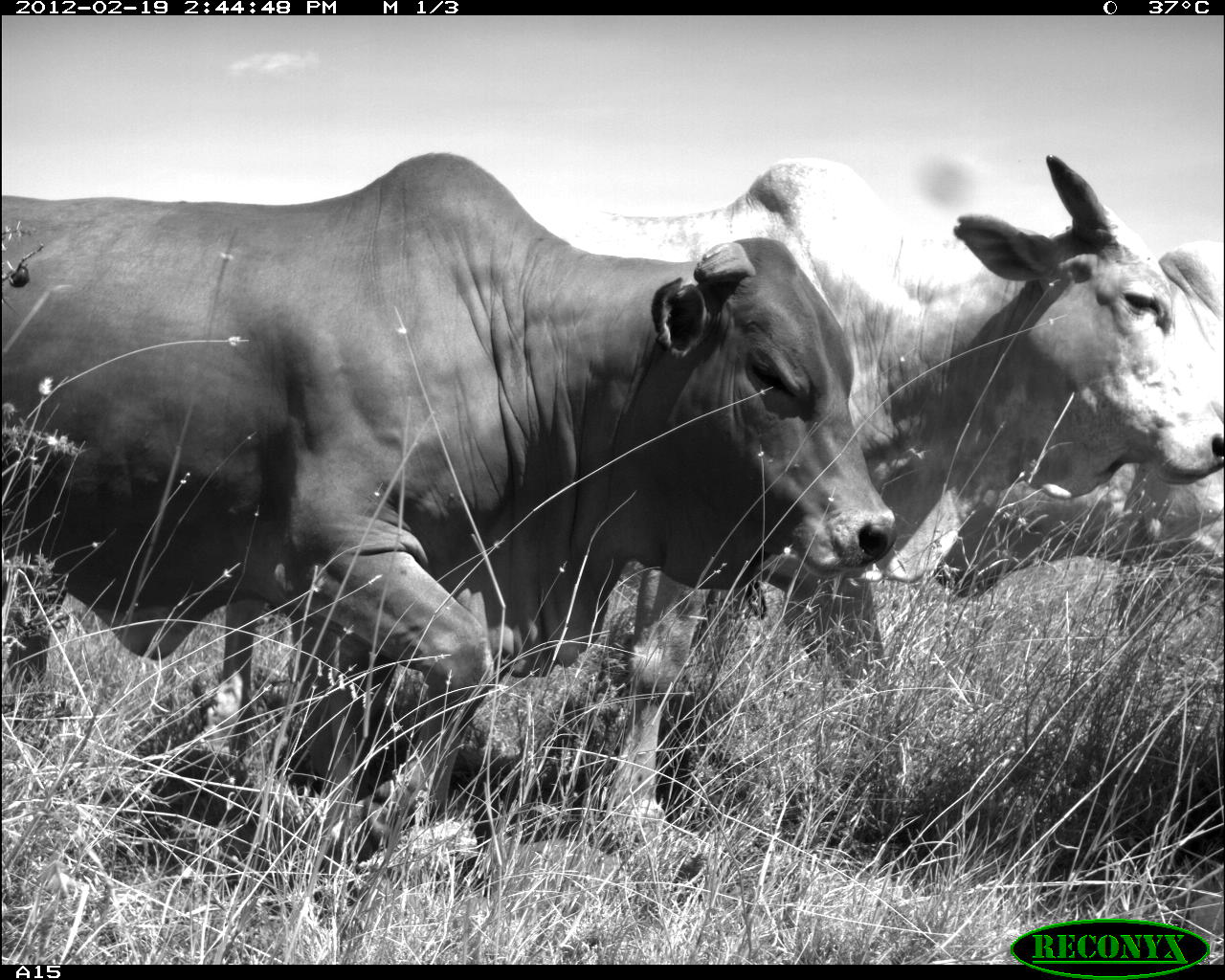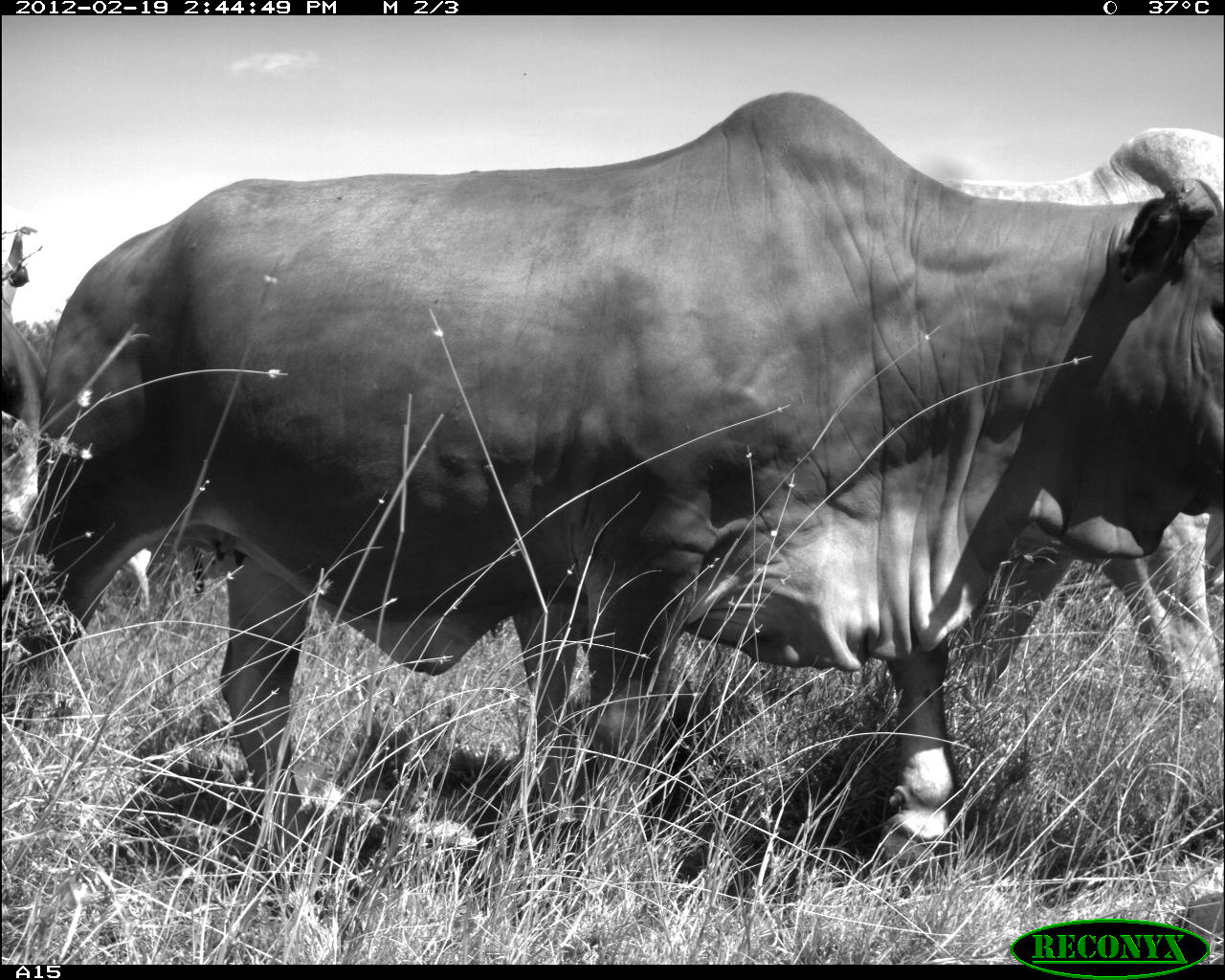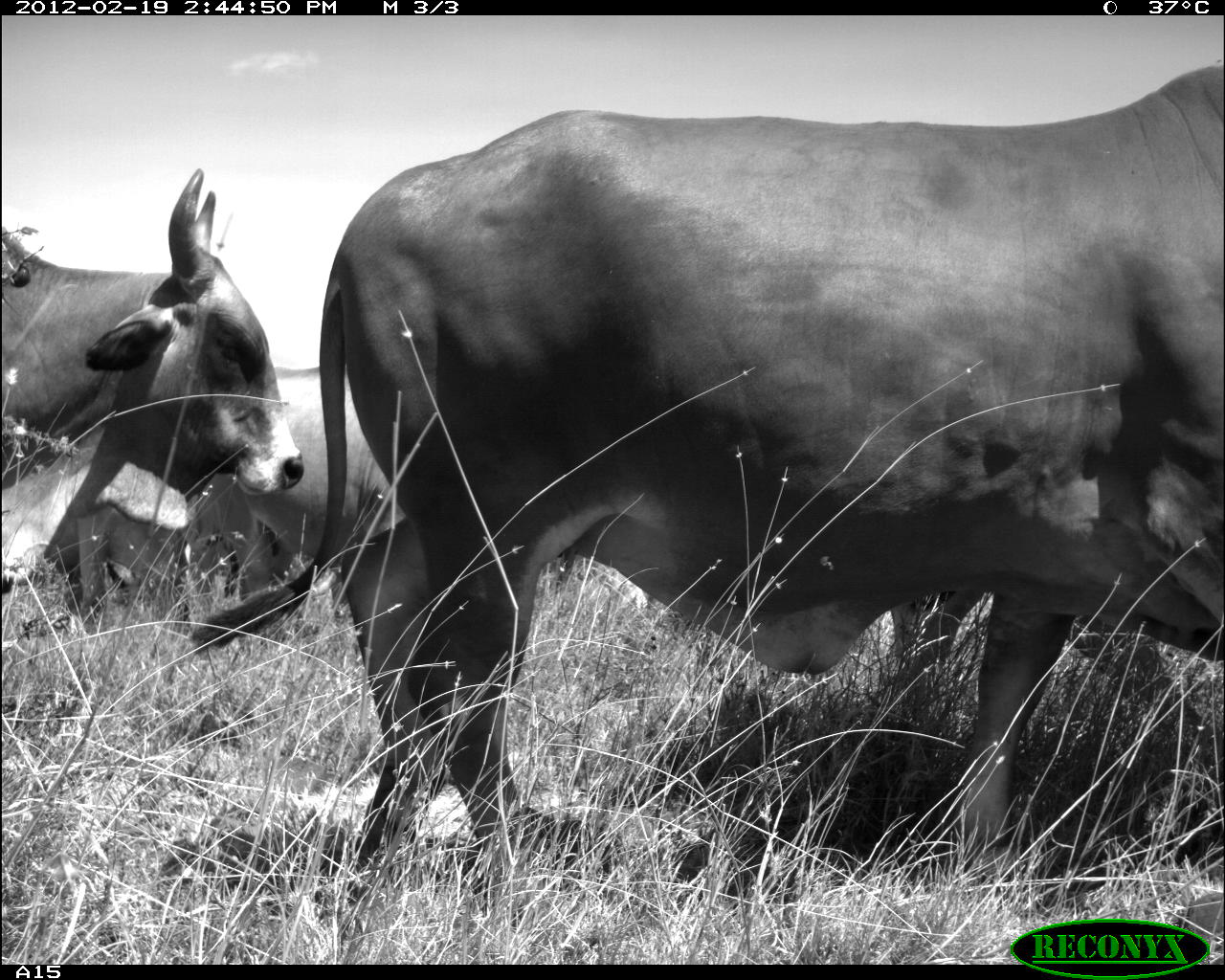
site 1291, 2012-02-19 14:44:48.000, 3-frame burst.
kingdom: Animalia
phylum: Chordata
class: Mammalia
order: Artiodactyla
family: Bovidae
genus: Bos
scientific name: Bos taurus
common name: domestic cattle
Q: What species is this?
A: Bos taurus (domestic cattle).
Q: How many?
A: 3.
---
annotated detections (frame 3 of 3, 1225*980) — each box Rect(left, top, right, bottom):
bos taurus: Rect(187, 61, 1225, 884); Rect(5, 164, 304, 594); Rect(177, 364, 421, 602)